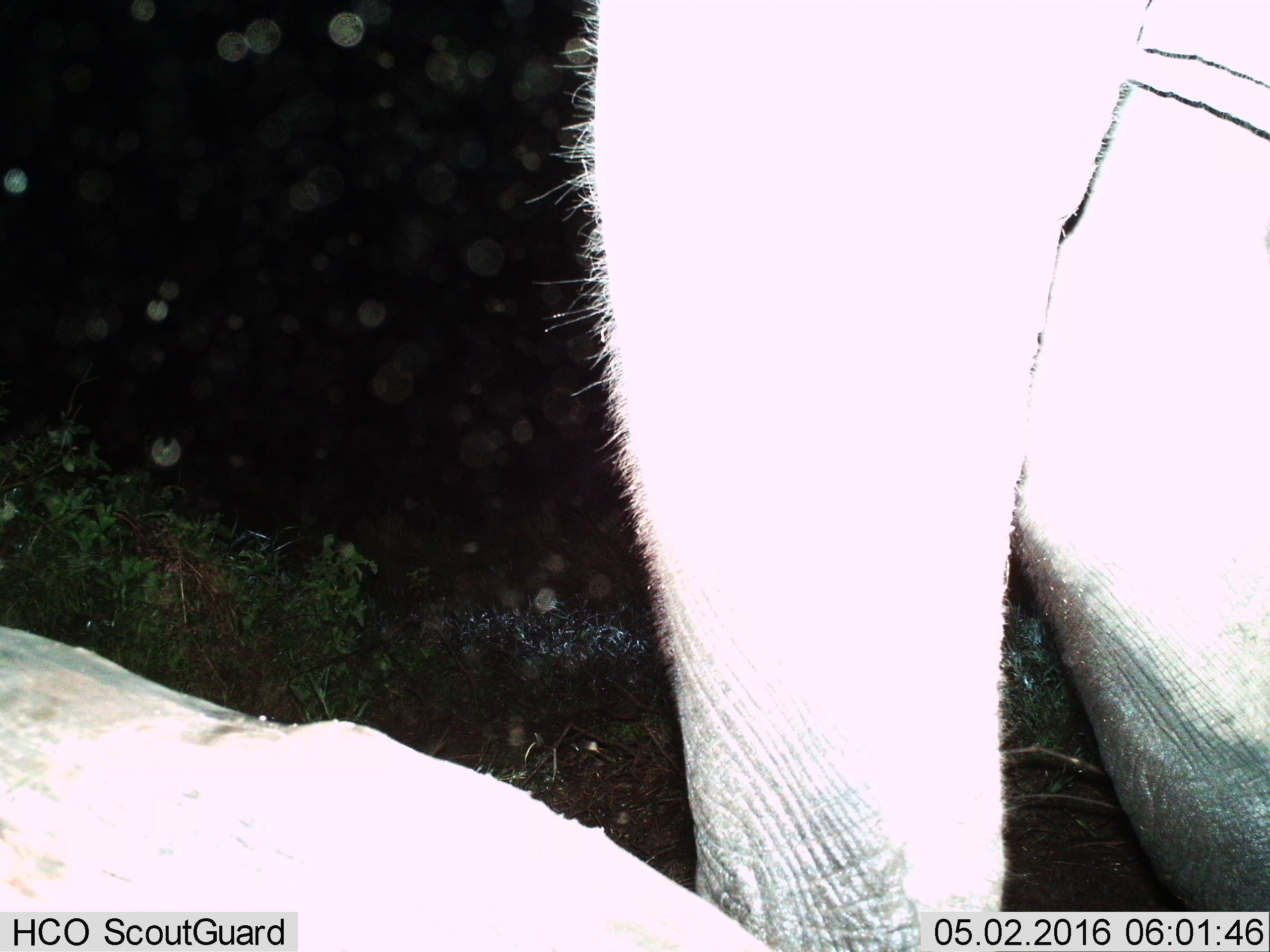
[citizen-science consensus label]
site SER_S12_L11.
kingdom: Animalia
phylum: Chordata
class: Mammalia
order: Proboscidea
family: Elephantidae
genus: Loxodonta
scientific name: Loxodonta africana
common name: african bush elephant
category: elephant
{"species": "elephant (african bush elephant) (Loxodonta africana)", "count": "2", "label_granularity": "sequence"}